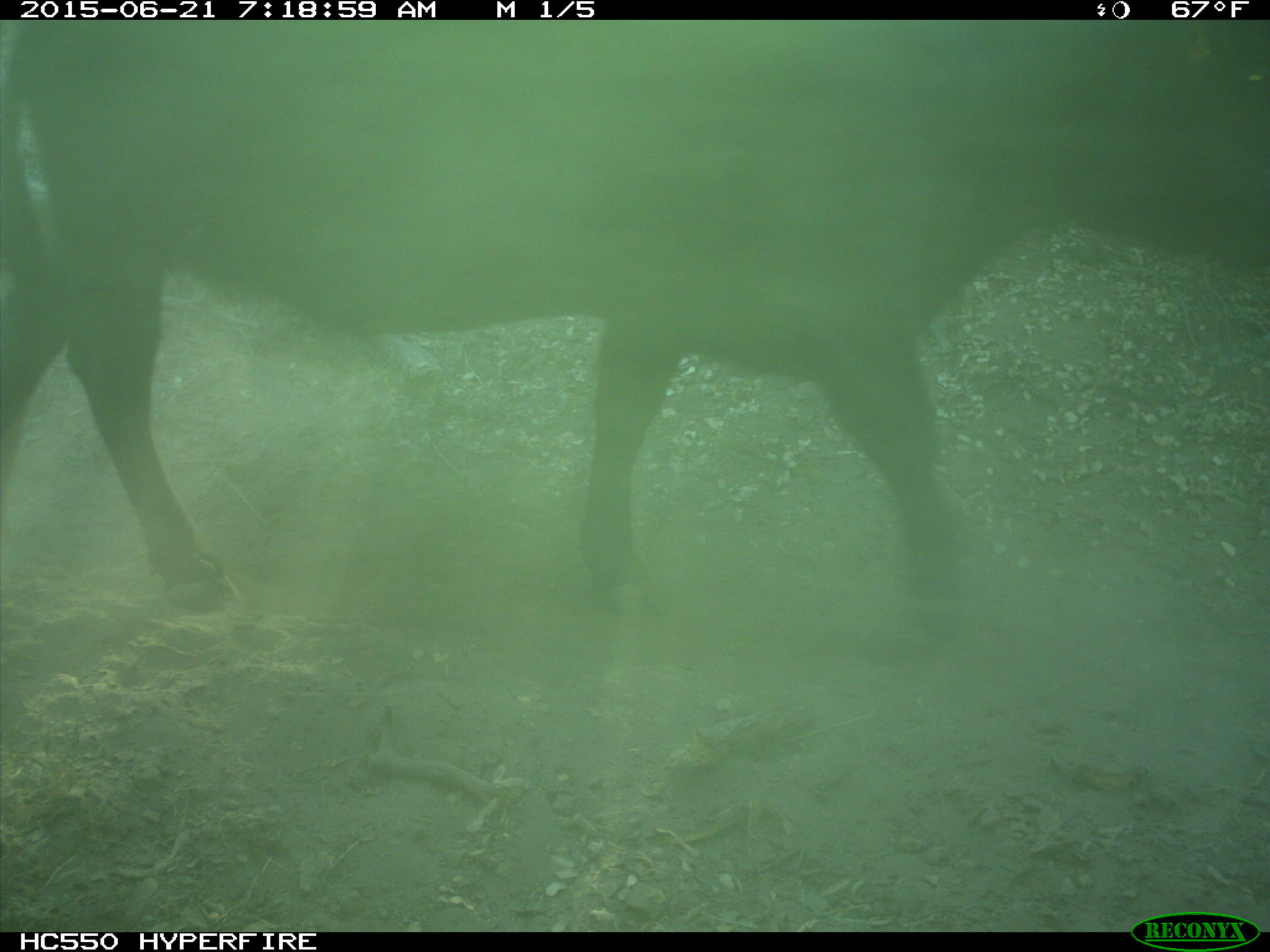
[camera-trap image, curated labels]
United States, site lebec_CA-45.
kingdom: Animalia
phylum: Chordata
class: Mammalia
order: Artiodactyla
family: Bovidae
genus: Bos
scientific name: Bos taurus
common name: domestic cow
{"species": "Bos taurus (domestic cow)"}